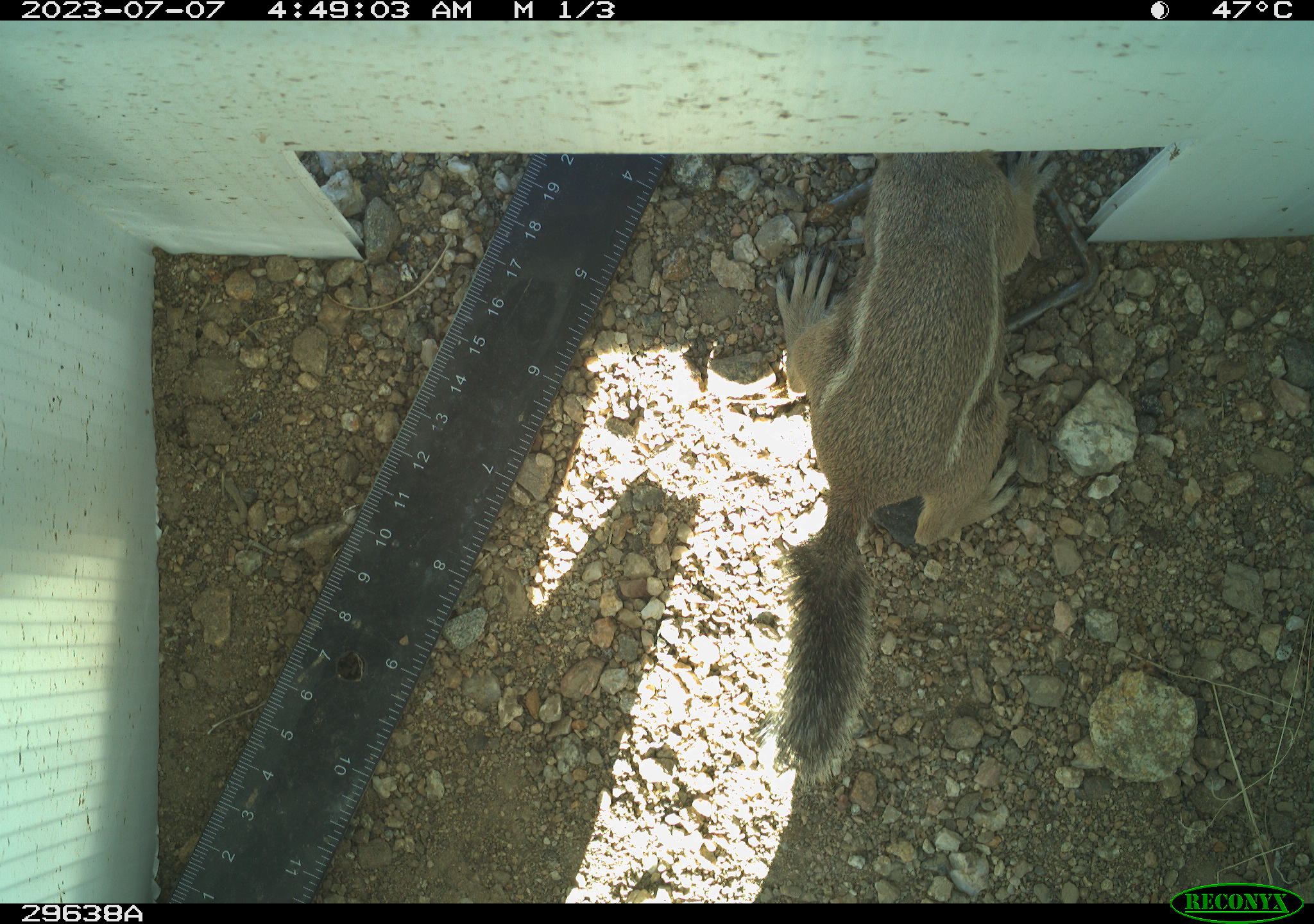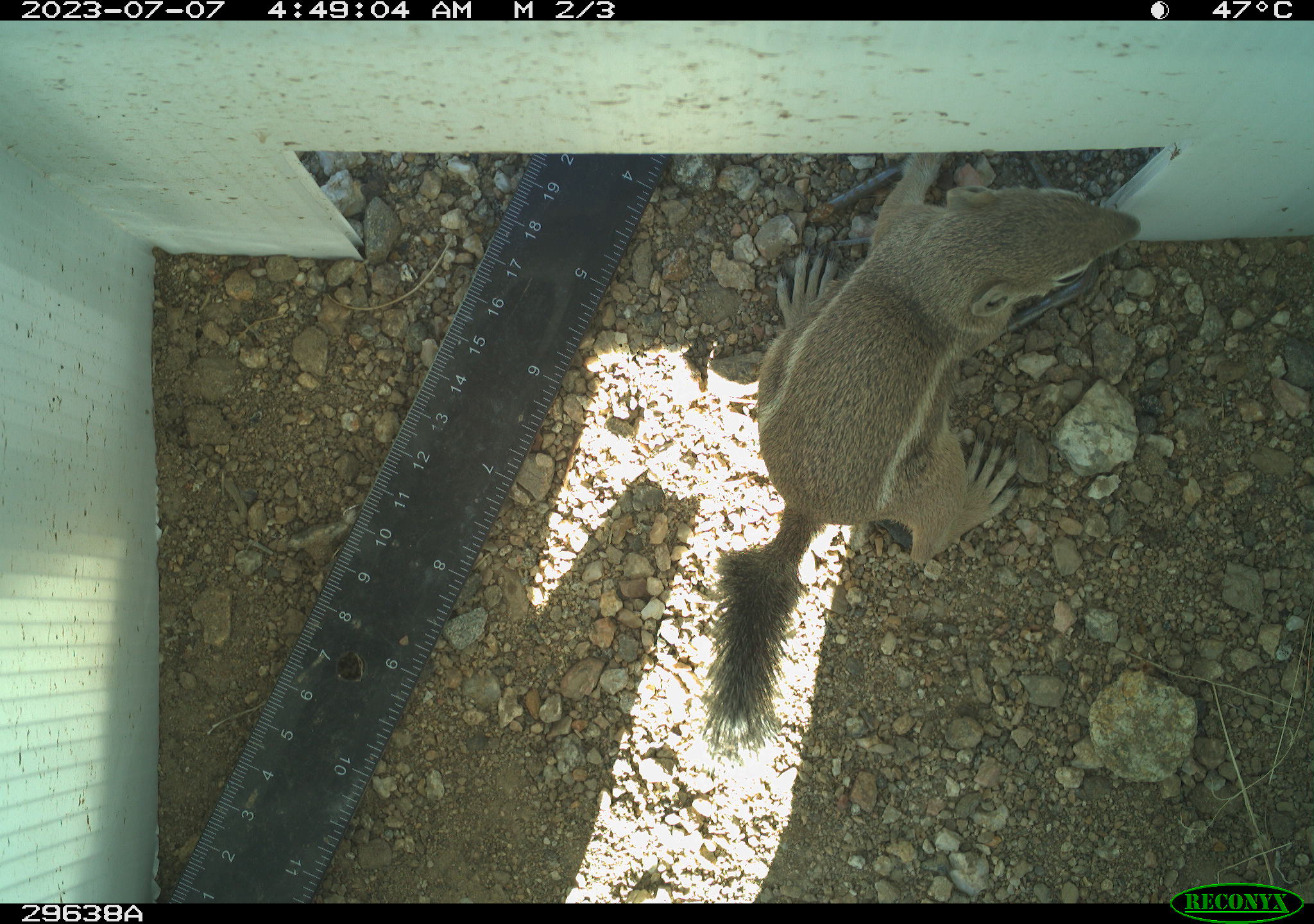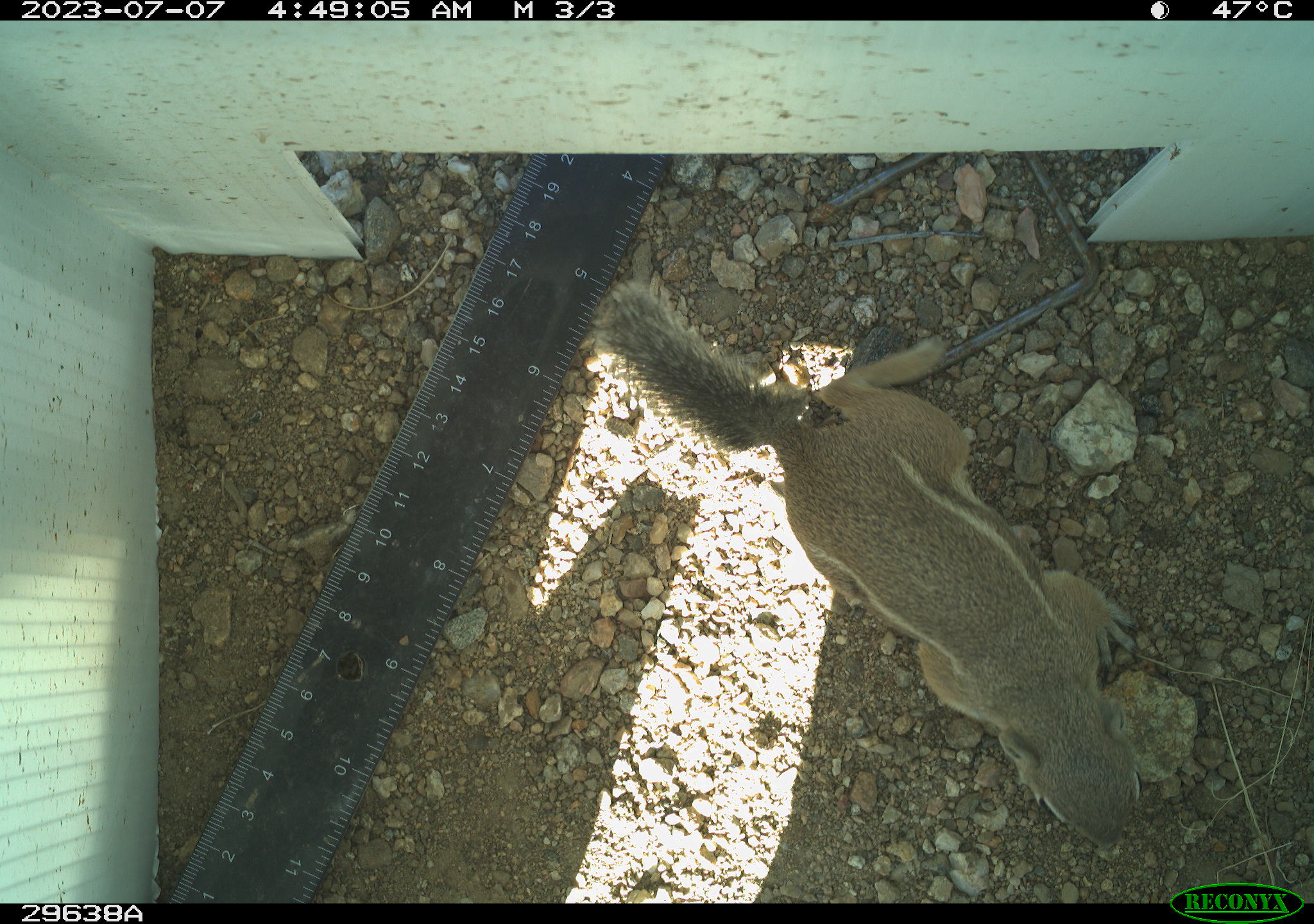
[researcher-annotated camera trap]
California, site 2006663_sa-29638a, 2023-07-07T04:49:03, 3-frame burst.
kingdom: Animalia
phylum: Chordata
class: Mammalia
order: Rodentia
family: Sciuridae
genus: Ammospermophilus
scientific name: Ammospermophilus leucurus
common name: white-tailed antelope squirrel